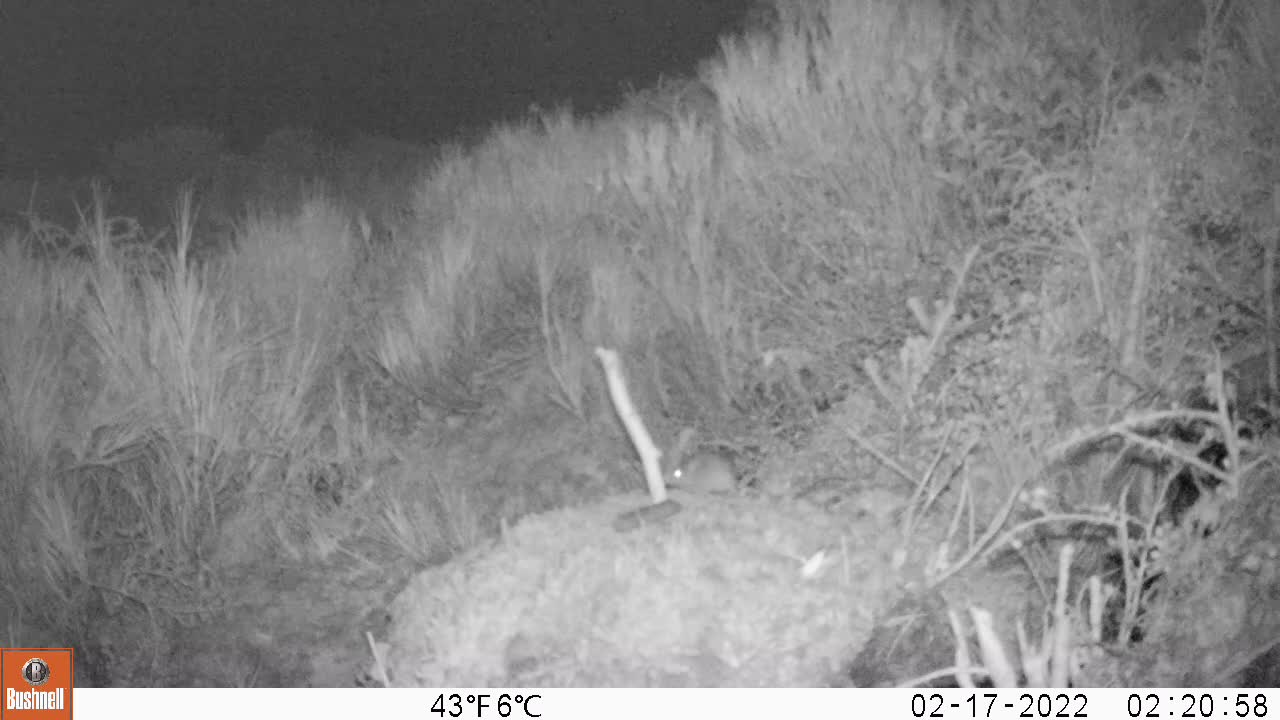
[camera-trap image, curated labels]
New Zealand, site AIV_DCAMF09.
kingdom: Animalia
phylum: Chordata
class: Mammalia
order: Rodentia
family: Muridae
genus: Mus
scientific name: Mus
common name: mouse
Mouse (Mus).